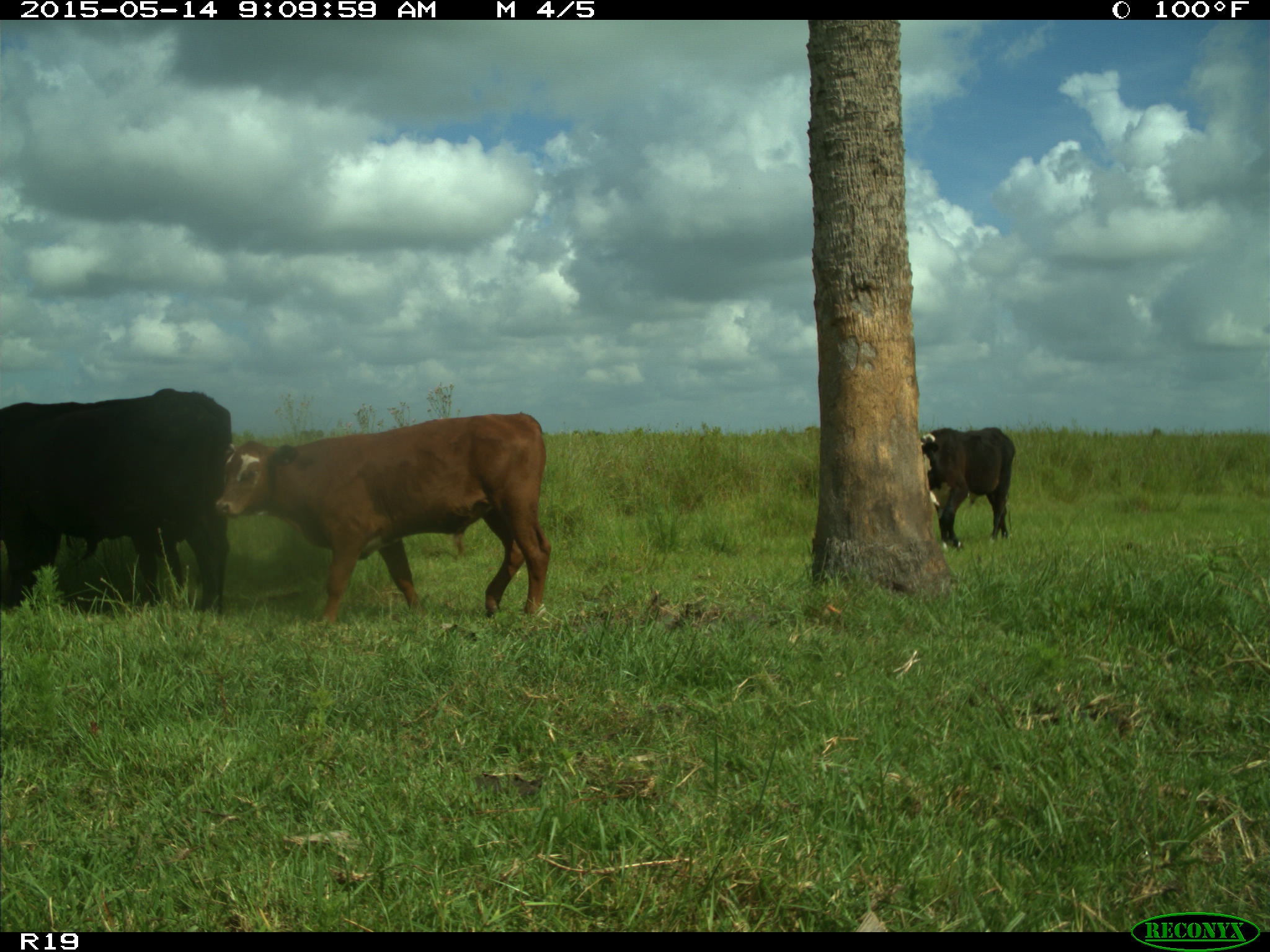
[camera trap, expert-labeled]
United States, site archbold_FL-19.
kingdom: Animalia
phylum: Chordata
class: Mammalia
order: Artiodactyla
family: Bovidae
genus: Bos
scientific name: Bos taurus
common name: domestic cow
Bos taurus (domestic cow).